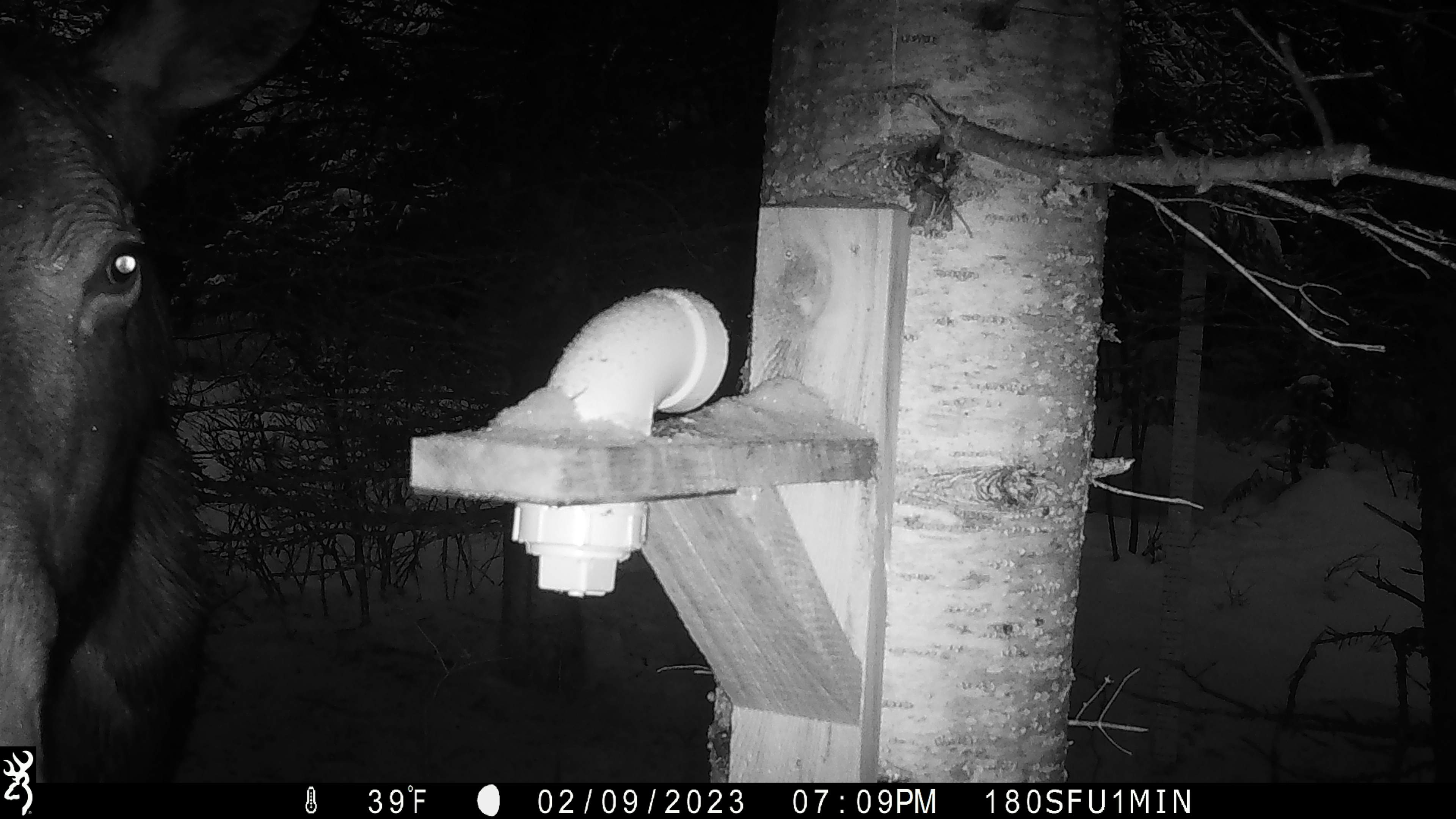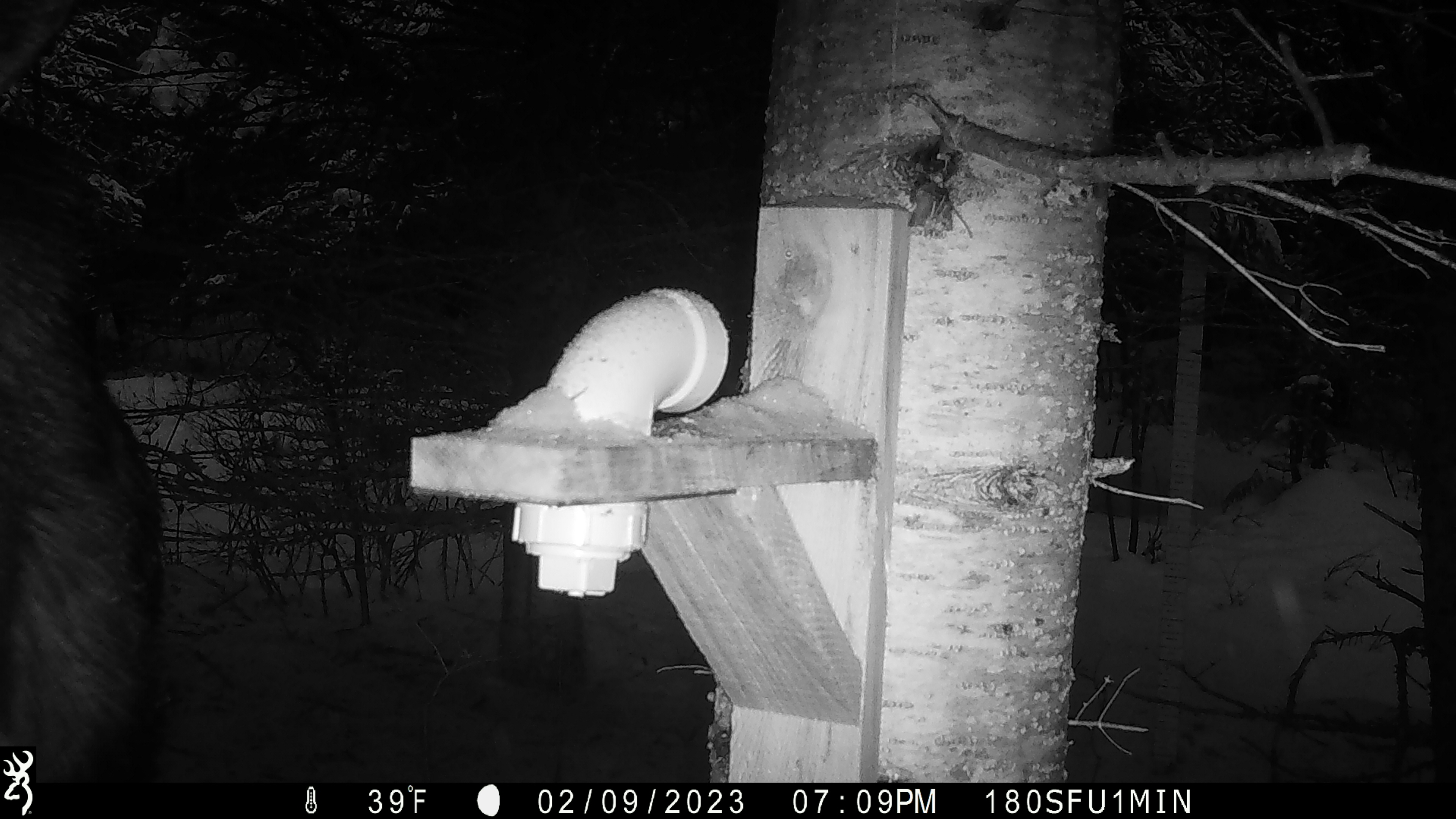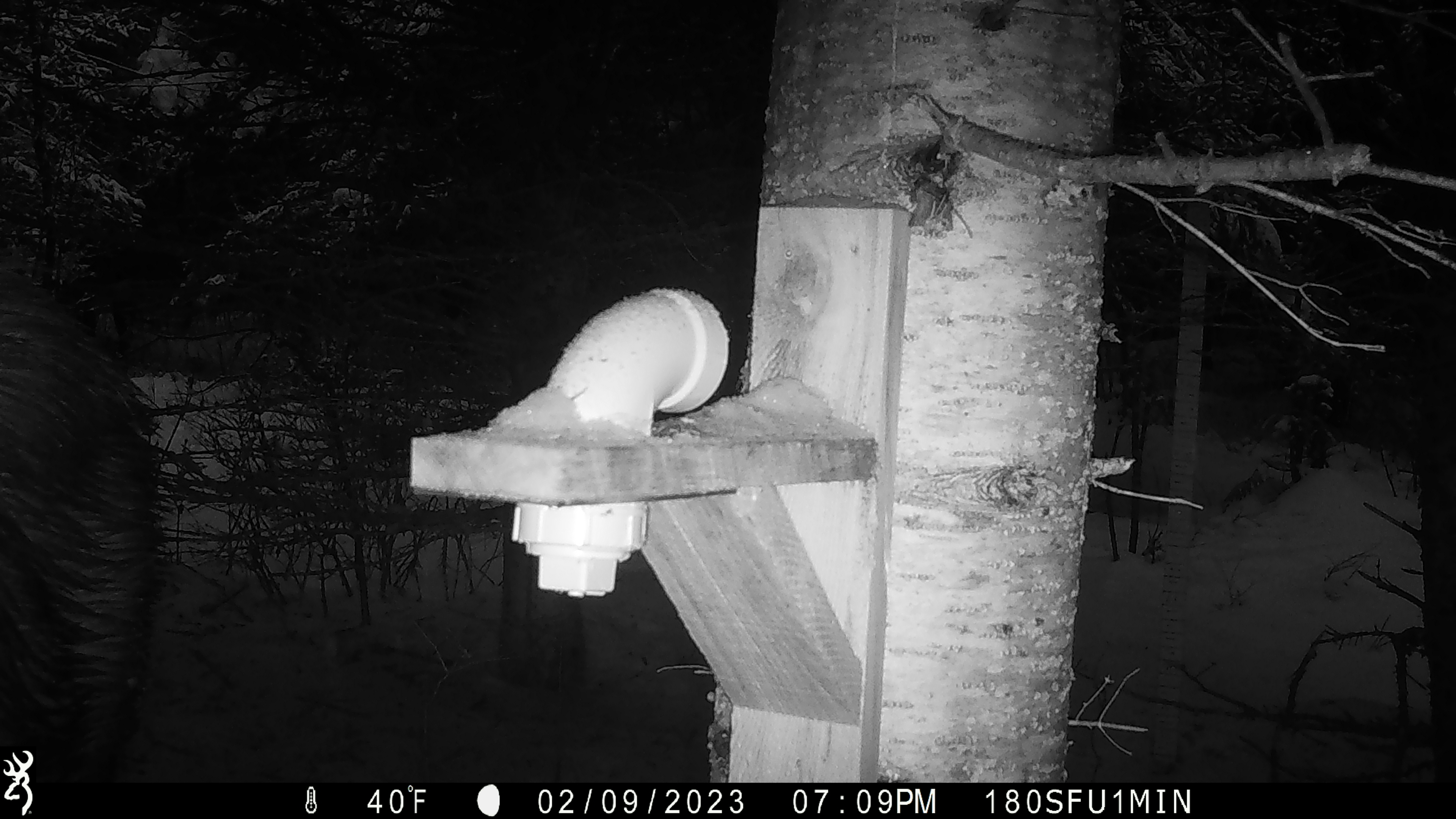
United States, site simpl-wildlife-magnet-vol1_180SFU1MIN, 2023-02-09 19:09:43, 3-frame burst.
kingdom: Animalia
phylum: Chordata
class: Mammalia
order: Artiodactyla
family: Cervidae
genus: Alces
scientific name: Alces alces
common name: moose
Moose (Alces alces).